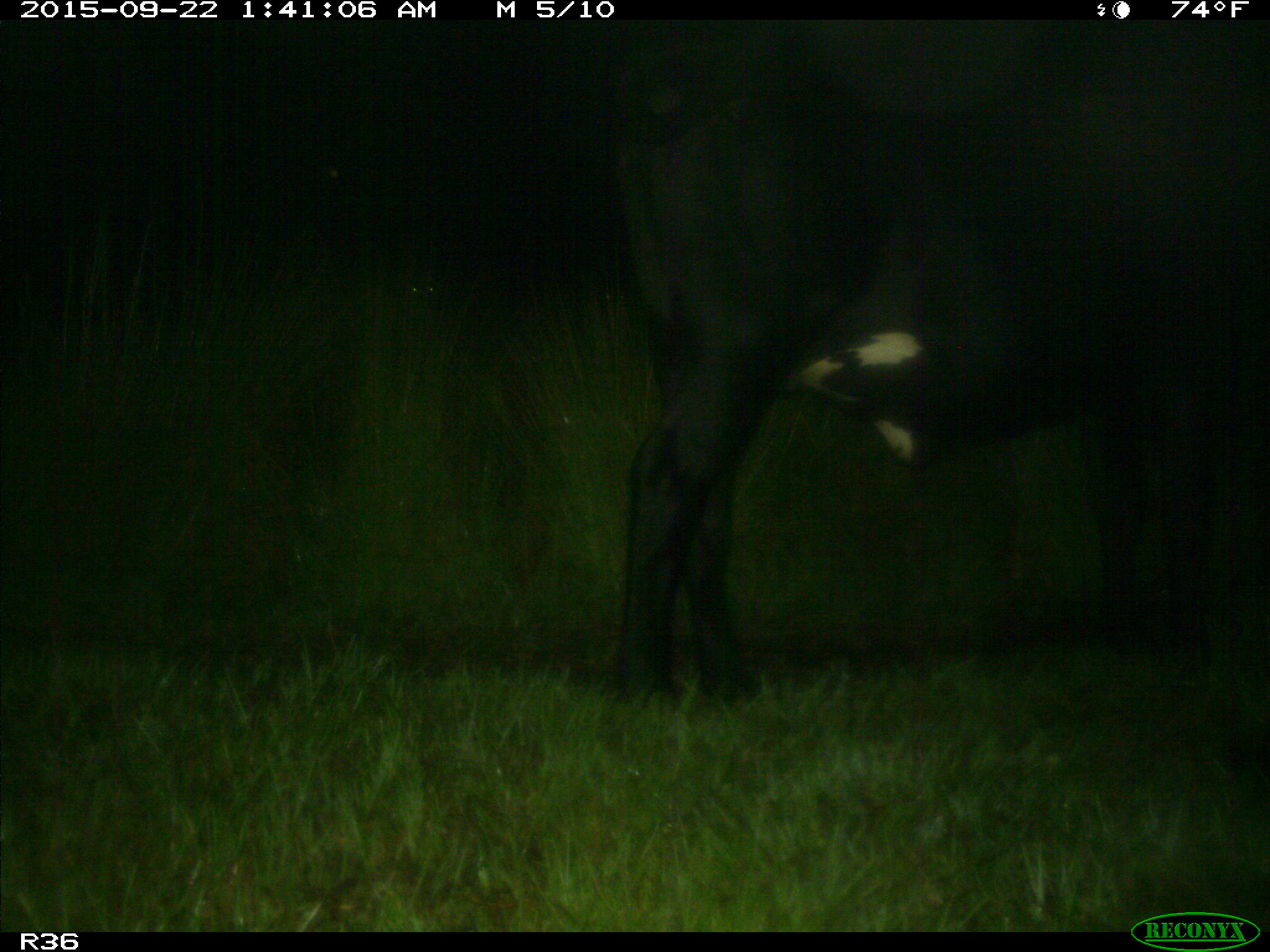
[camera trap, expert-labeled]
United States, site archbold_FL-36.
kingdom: Animalia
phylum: Chordata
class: Mammalia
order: Artiodactyla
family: Bovidae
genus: Bos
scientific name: Bos taurus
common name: domestic cow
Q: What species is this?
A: Bos taurus (domestic cow).